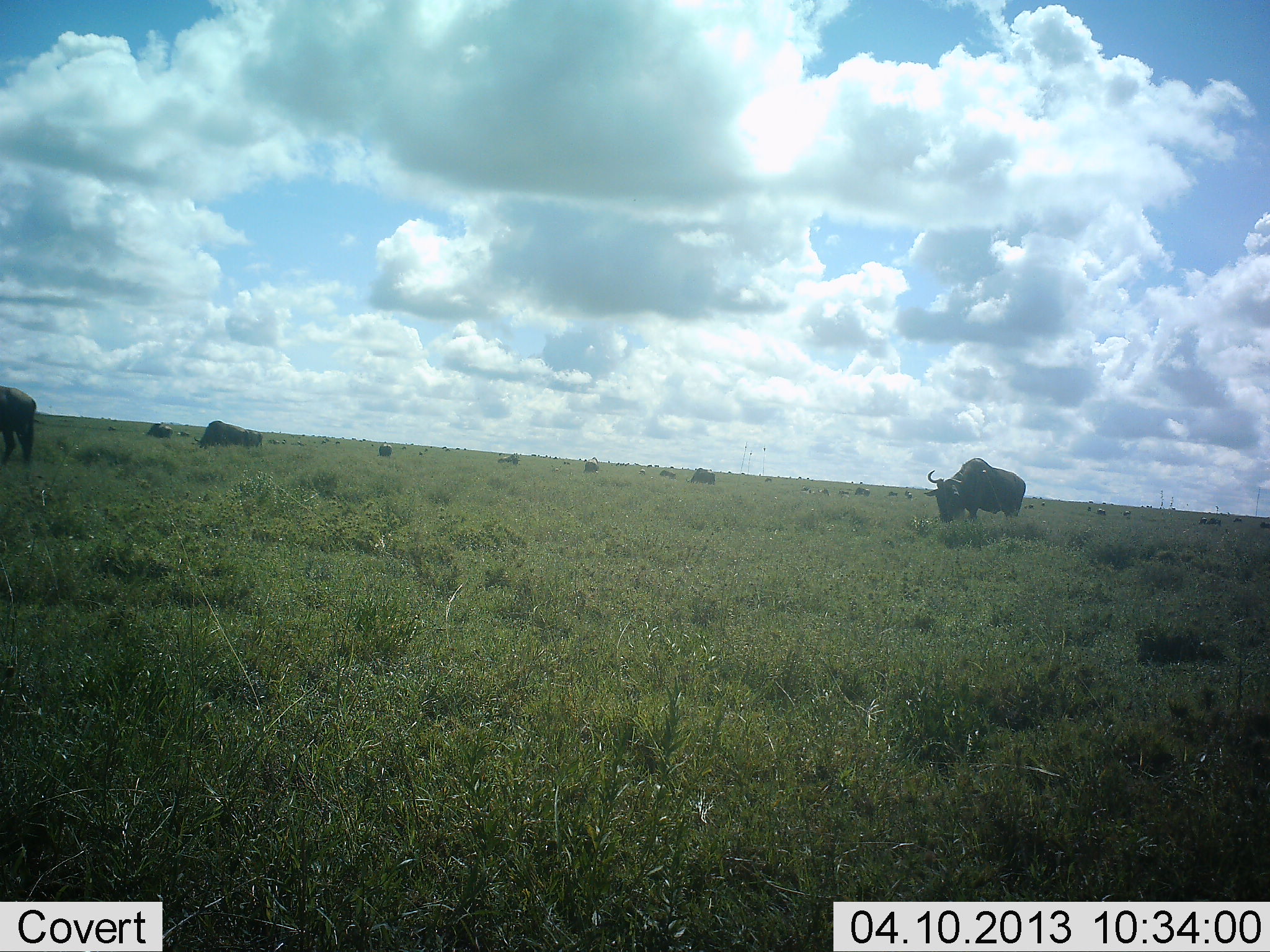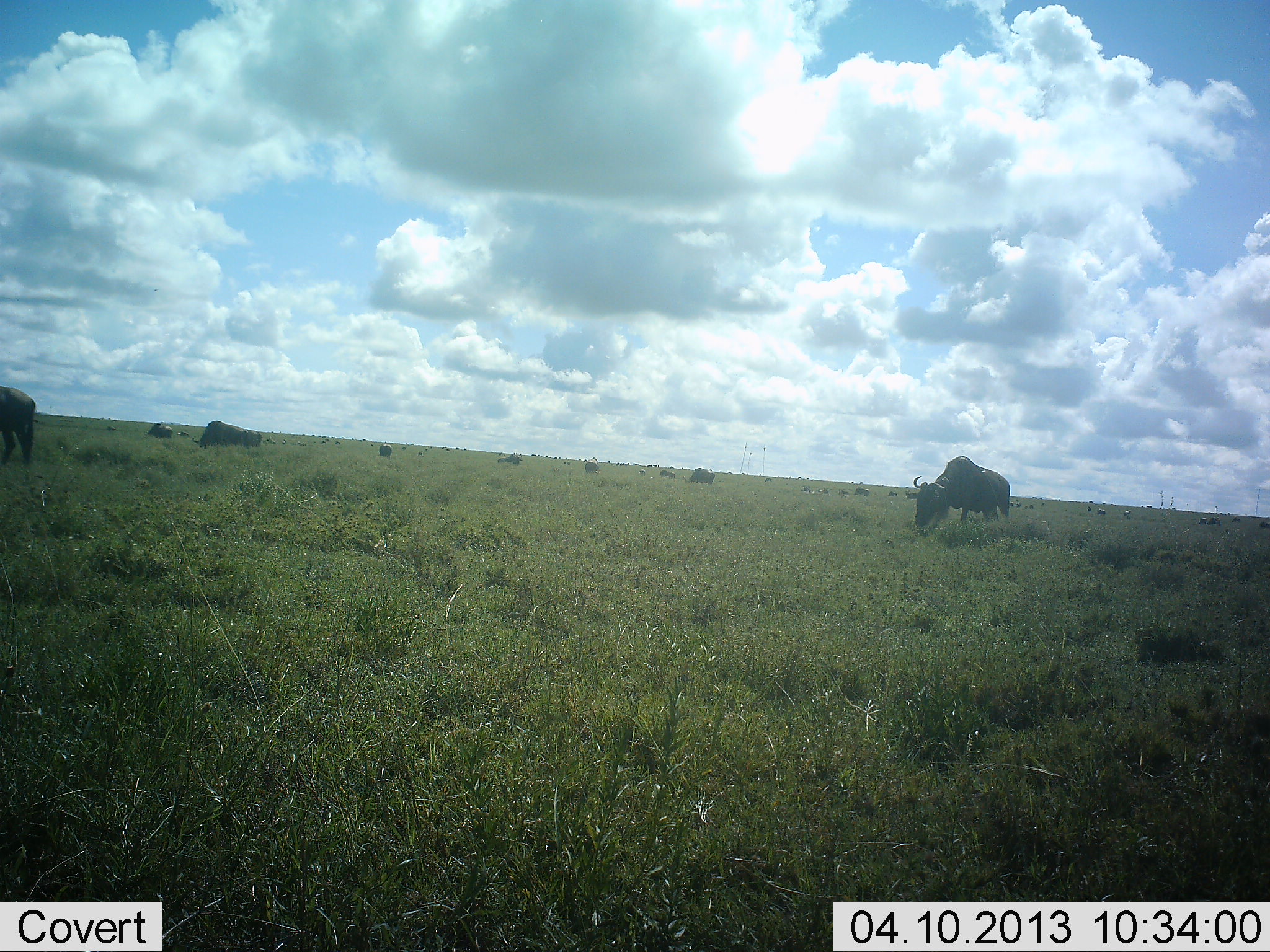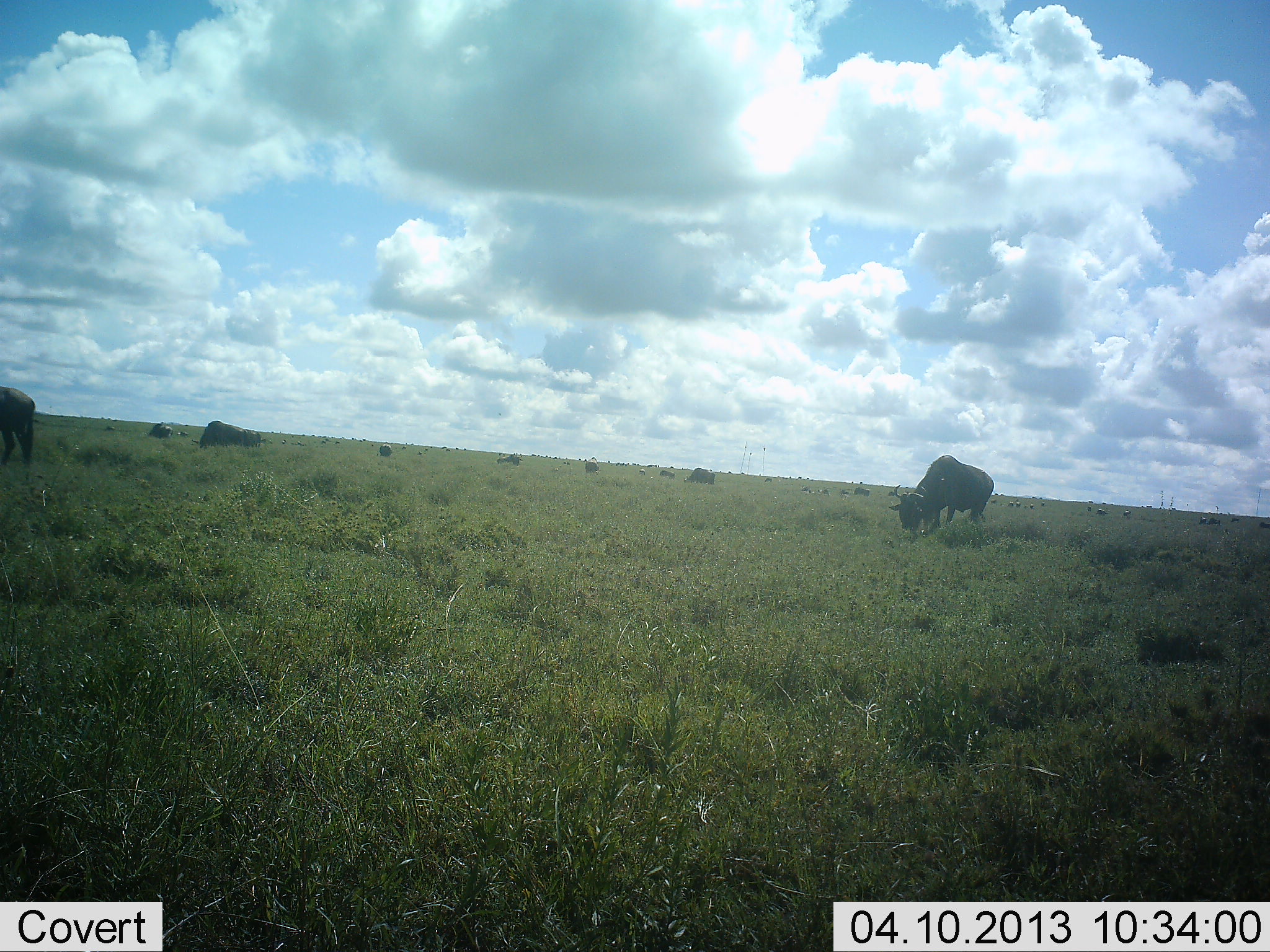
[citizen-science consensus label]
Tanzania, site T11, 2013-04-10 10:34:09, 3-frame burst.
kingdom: Animalia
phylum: Chordata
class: Mammalia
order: Artiodactyla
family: Bovidae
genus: Connochaetes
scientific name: Connochaetes taurinus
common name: blue wildebeest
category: wildebeest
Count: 11-50.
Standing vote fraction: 50%.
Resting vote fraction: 8%.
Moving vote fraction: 65%.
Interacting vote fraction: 0%.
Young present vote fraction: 0%.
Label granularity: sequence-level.